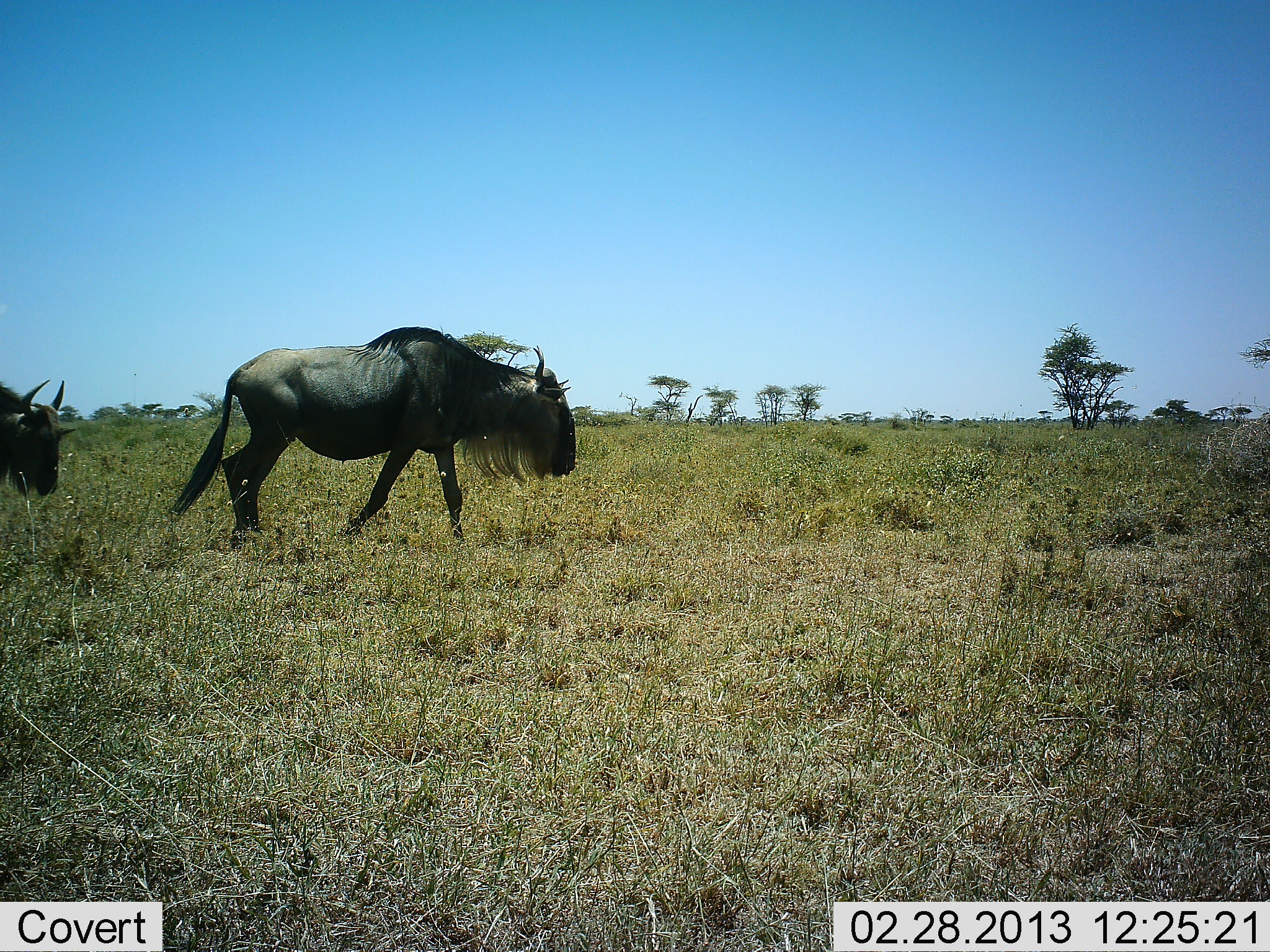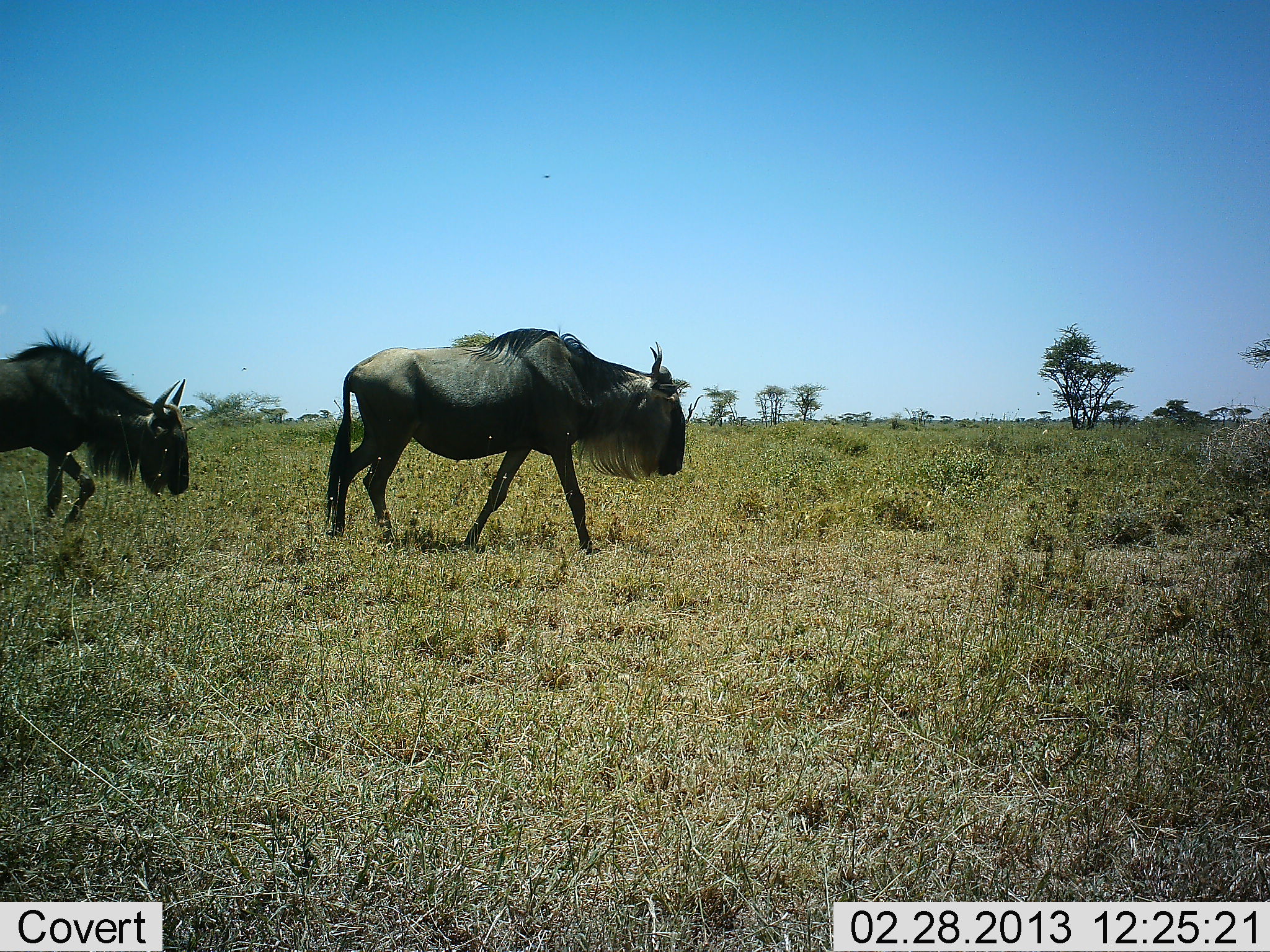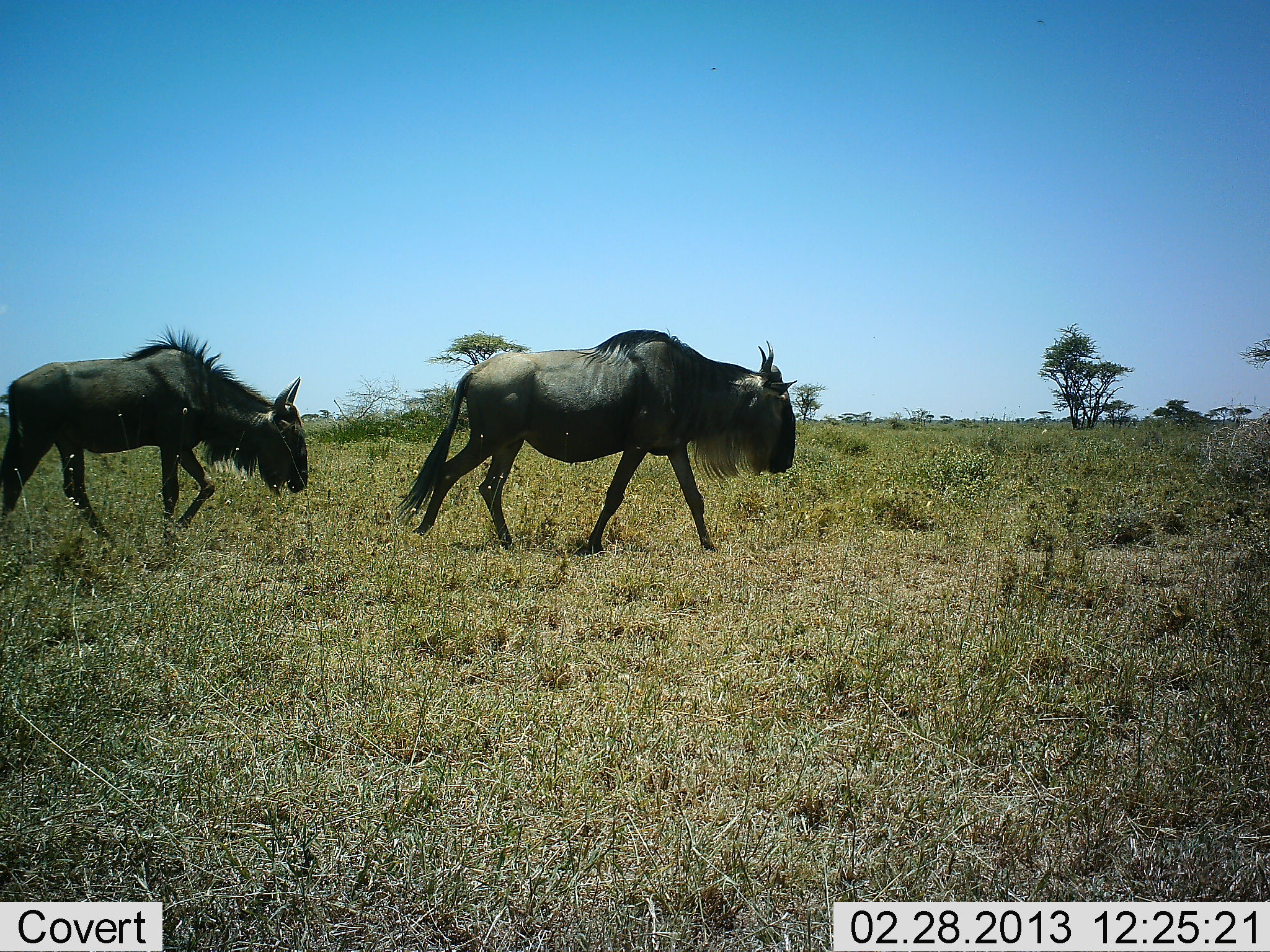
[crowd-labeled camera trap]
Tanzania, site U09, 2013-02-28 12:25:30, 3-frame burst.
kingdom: Animalia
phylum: Chordata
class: Mammalia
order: Artiodactyla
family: Bovidae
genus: Connochaetes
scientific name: Connochaetes taurinus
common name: blue wildebeest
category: wildebeest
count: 2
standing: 6%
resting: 0%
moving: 100%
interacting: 0%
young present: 0%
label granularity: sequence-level